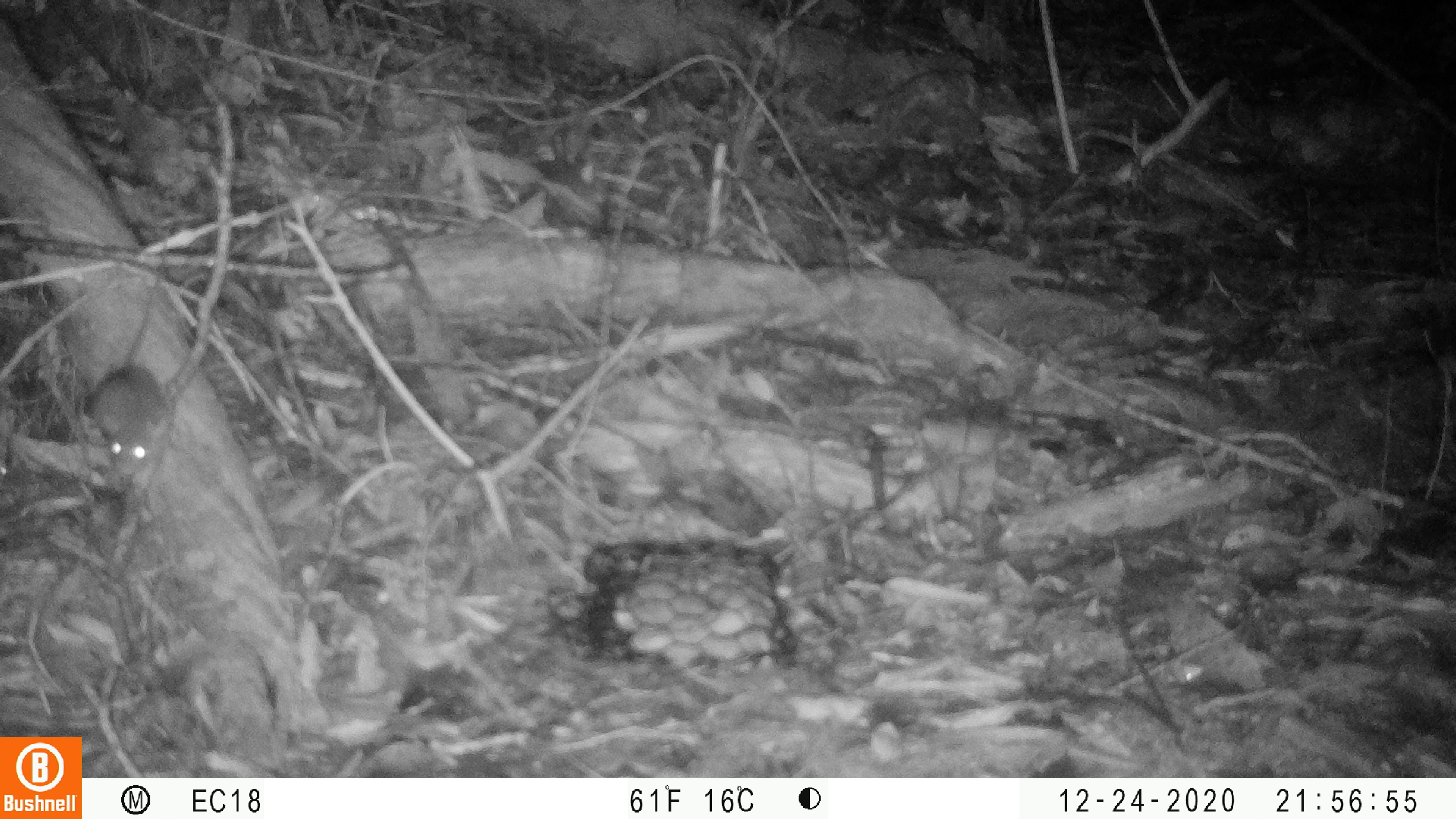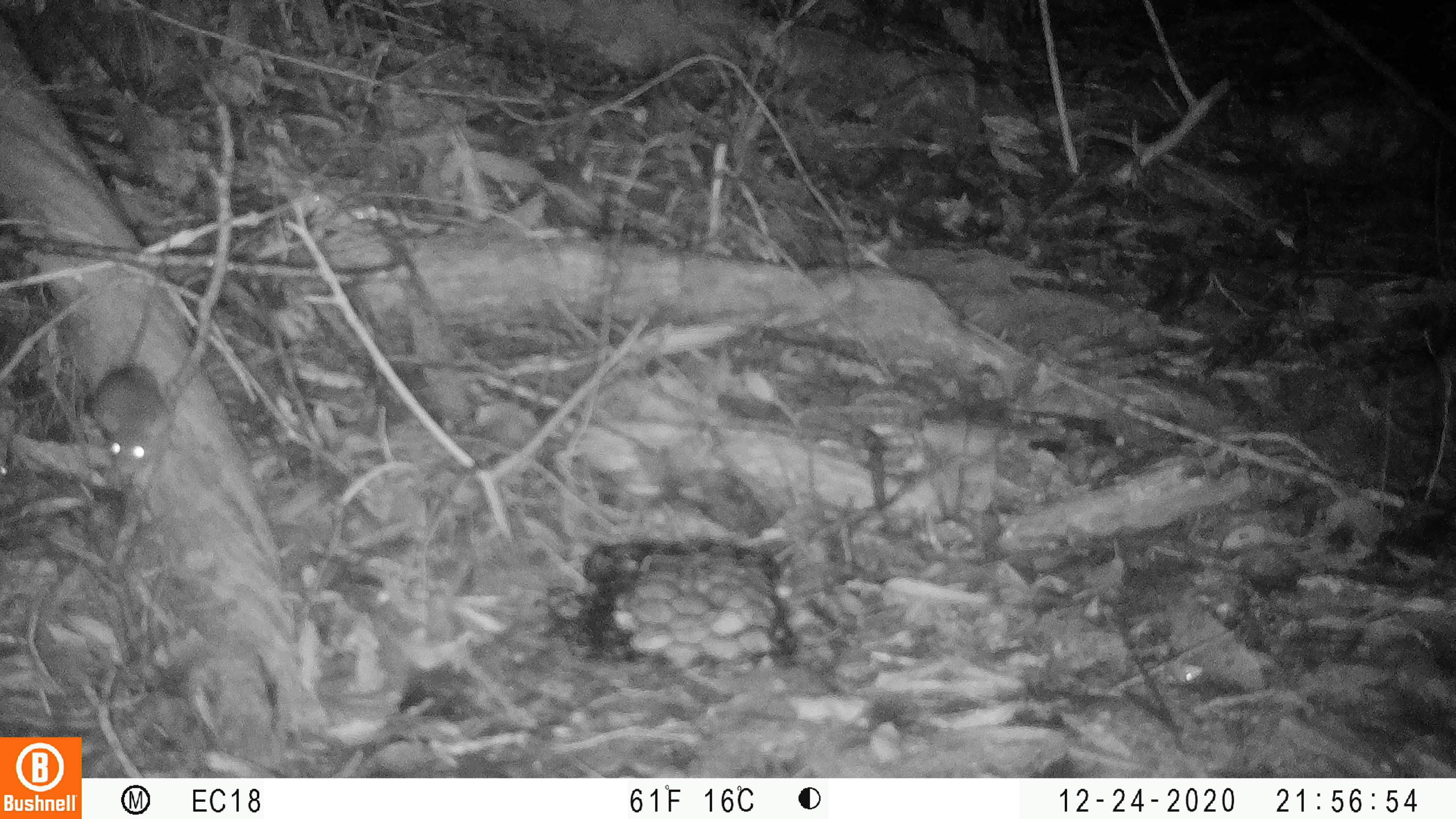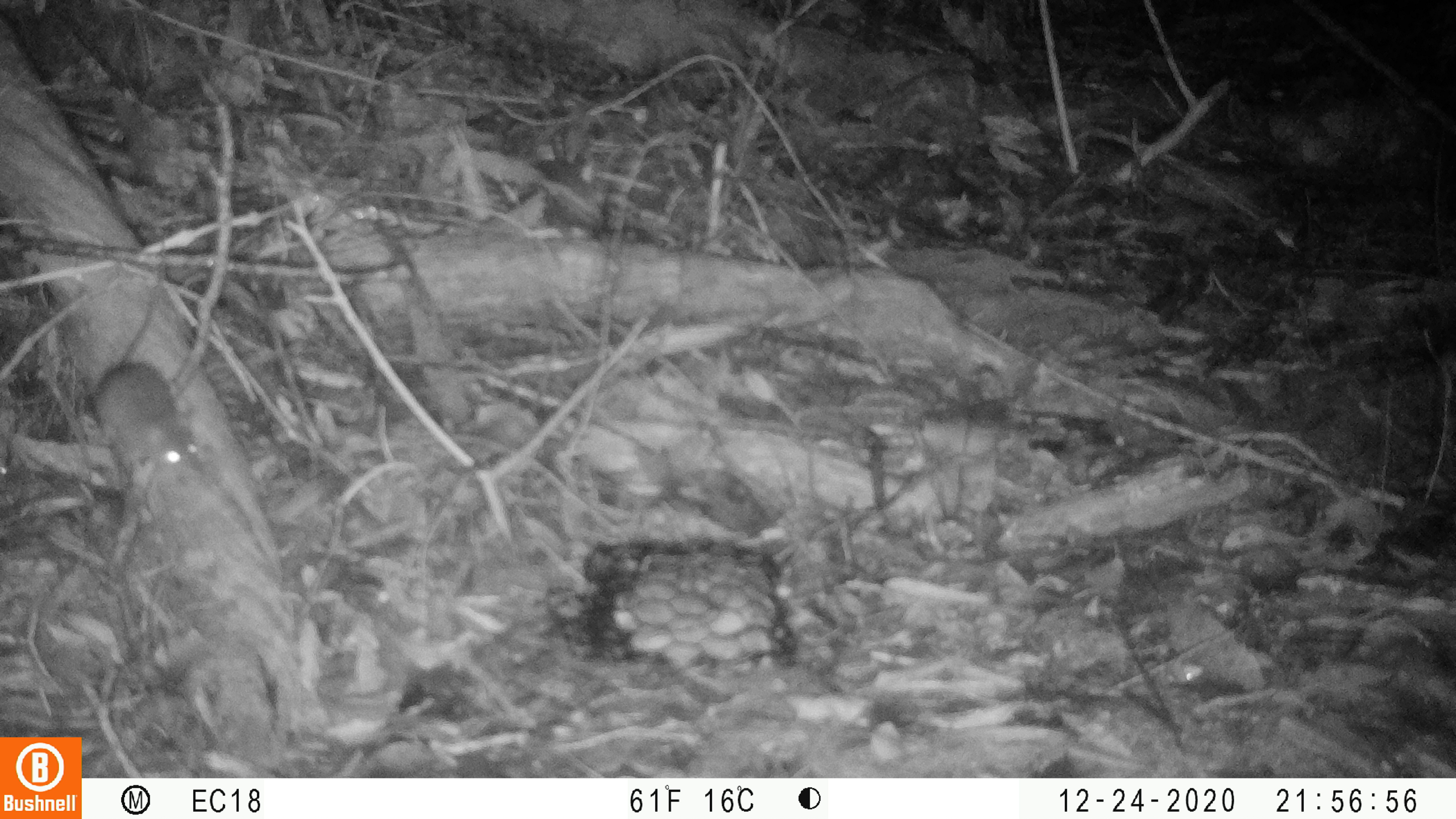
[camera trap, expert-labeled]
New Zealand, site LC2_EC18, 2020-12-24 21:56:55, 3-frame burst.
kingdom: Animalia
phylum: Chordata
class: Mammalia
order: Rodentia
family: Muridae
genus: Mus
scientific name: Mus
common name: mouse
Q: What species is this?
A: Mouse (Mus).